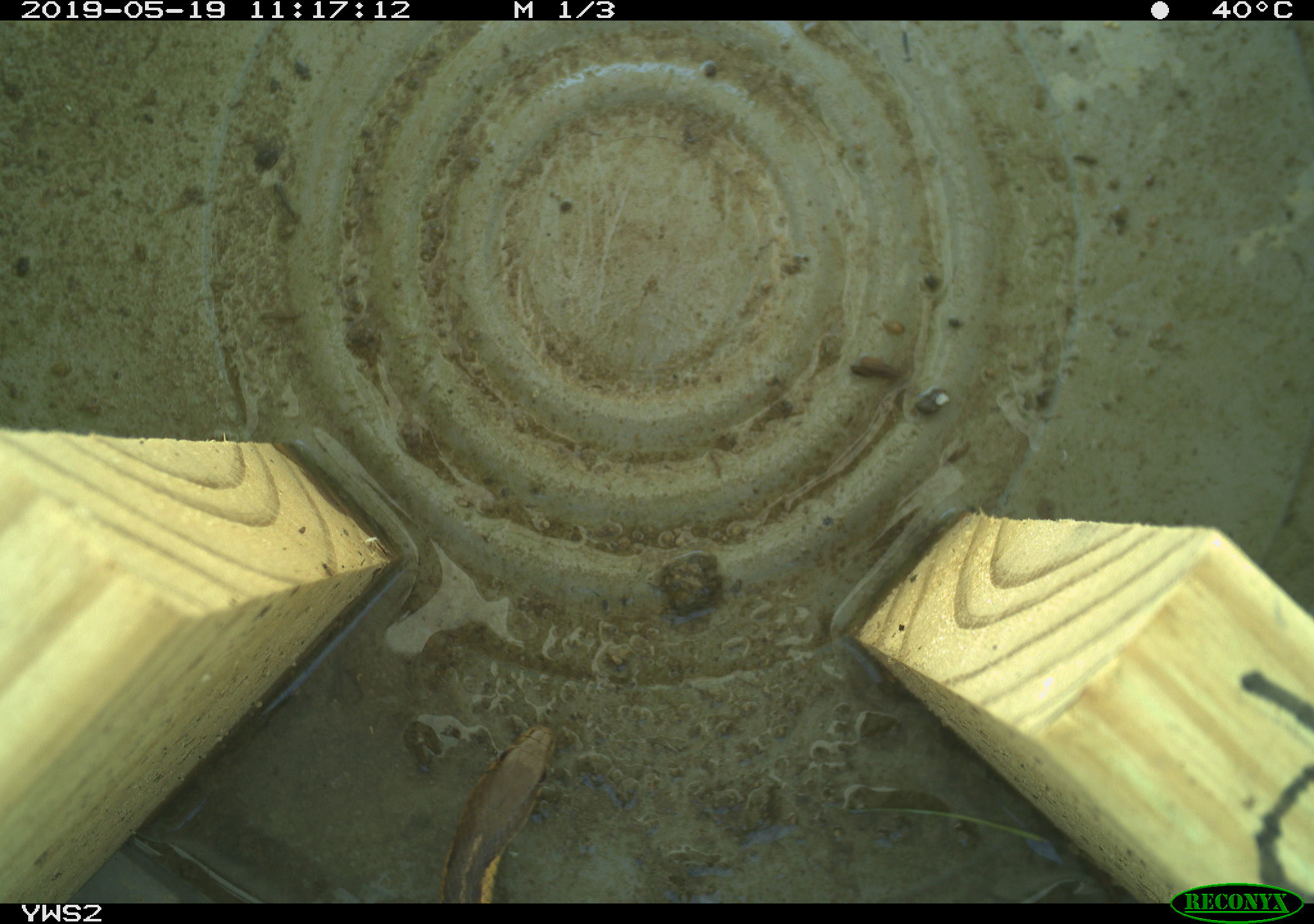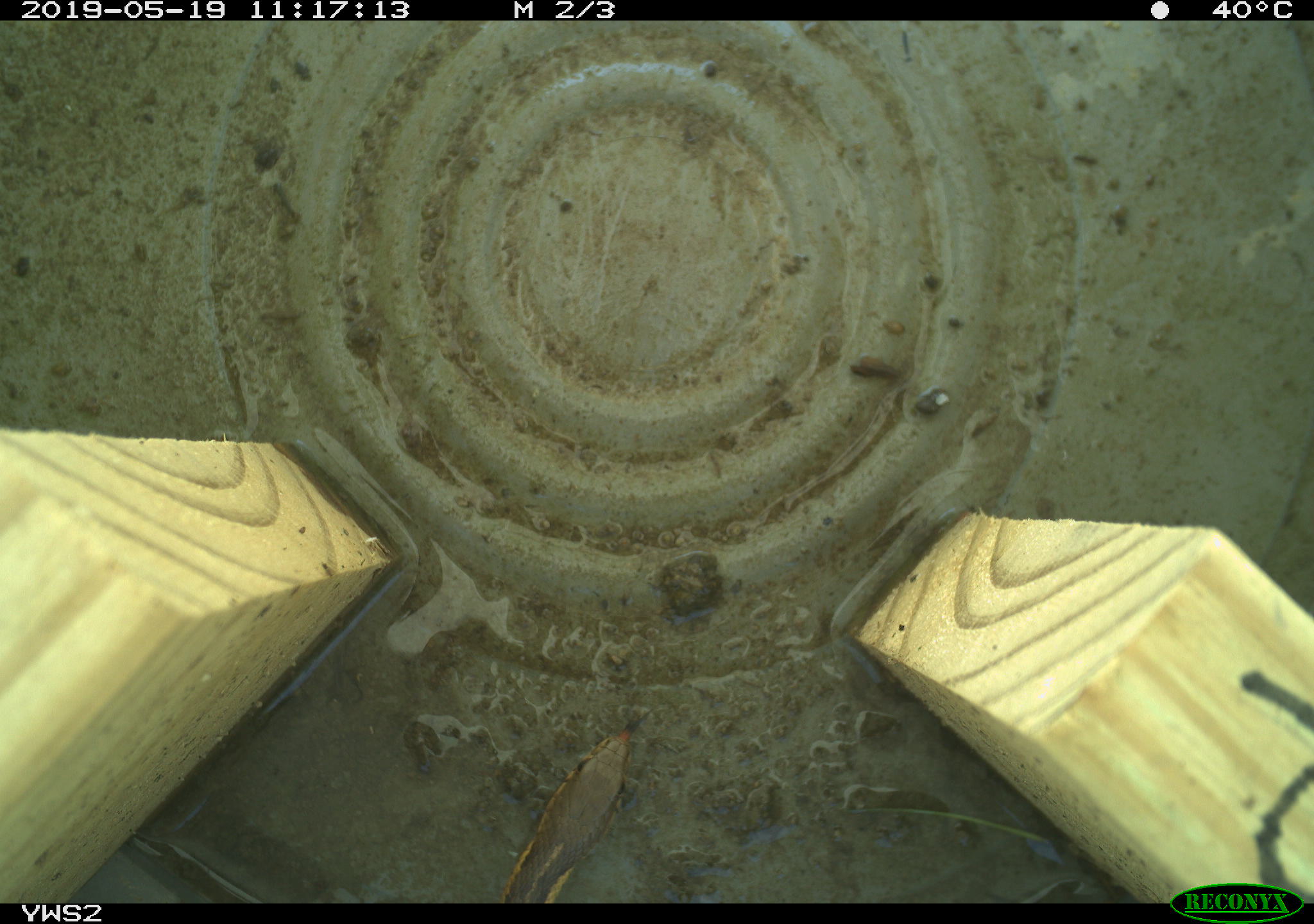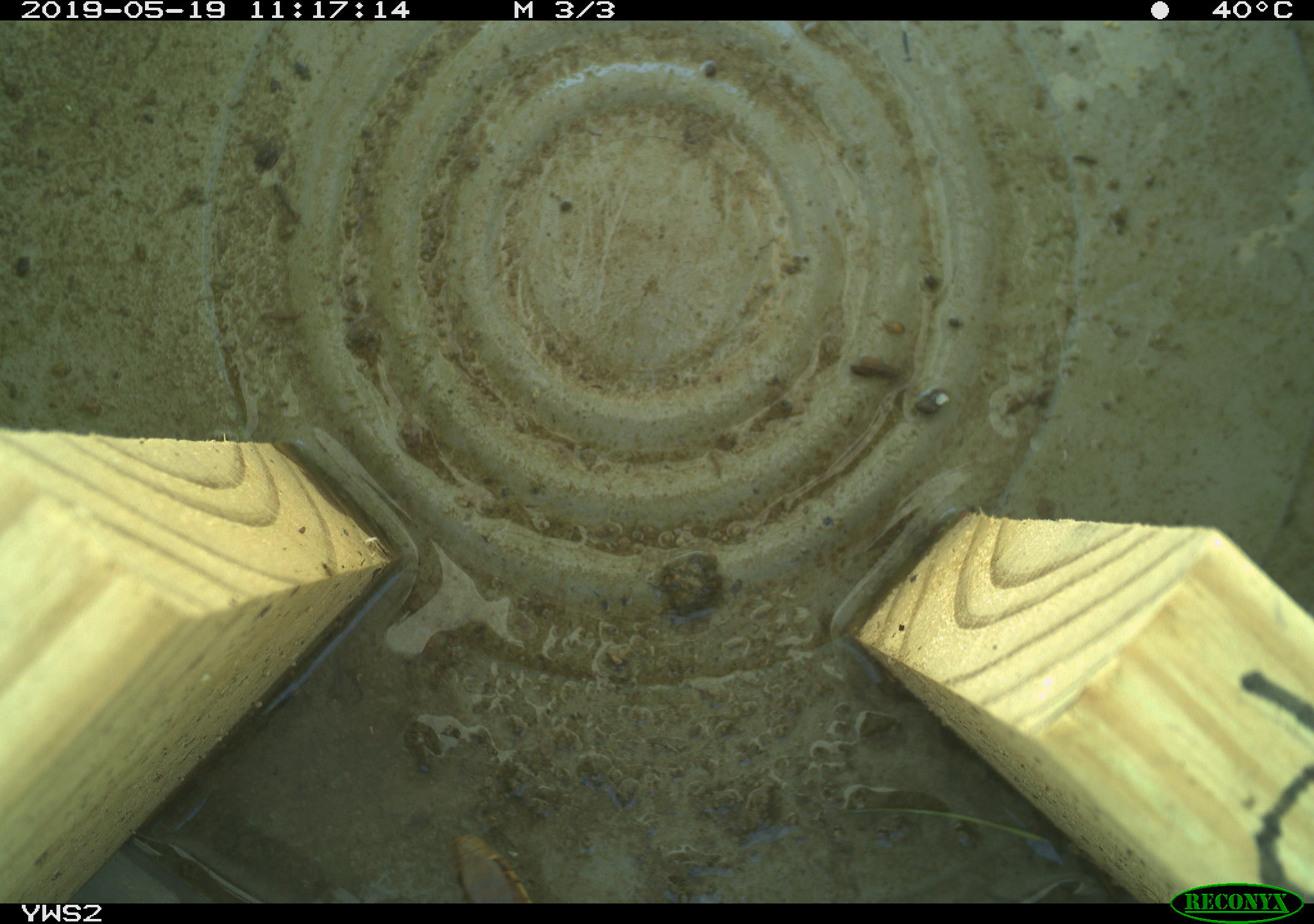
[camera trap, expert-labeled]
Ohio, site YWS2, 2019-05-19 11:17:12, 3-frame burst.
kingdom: Animalia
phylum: Chordata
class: Reptilia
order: Squamata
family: Colubridae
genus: Thamnophis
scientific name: Thamnophis sirtalis sirtalis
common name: eastern gartersnake